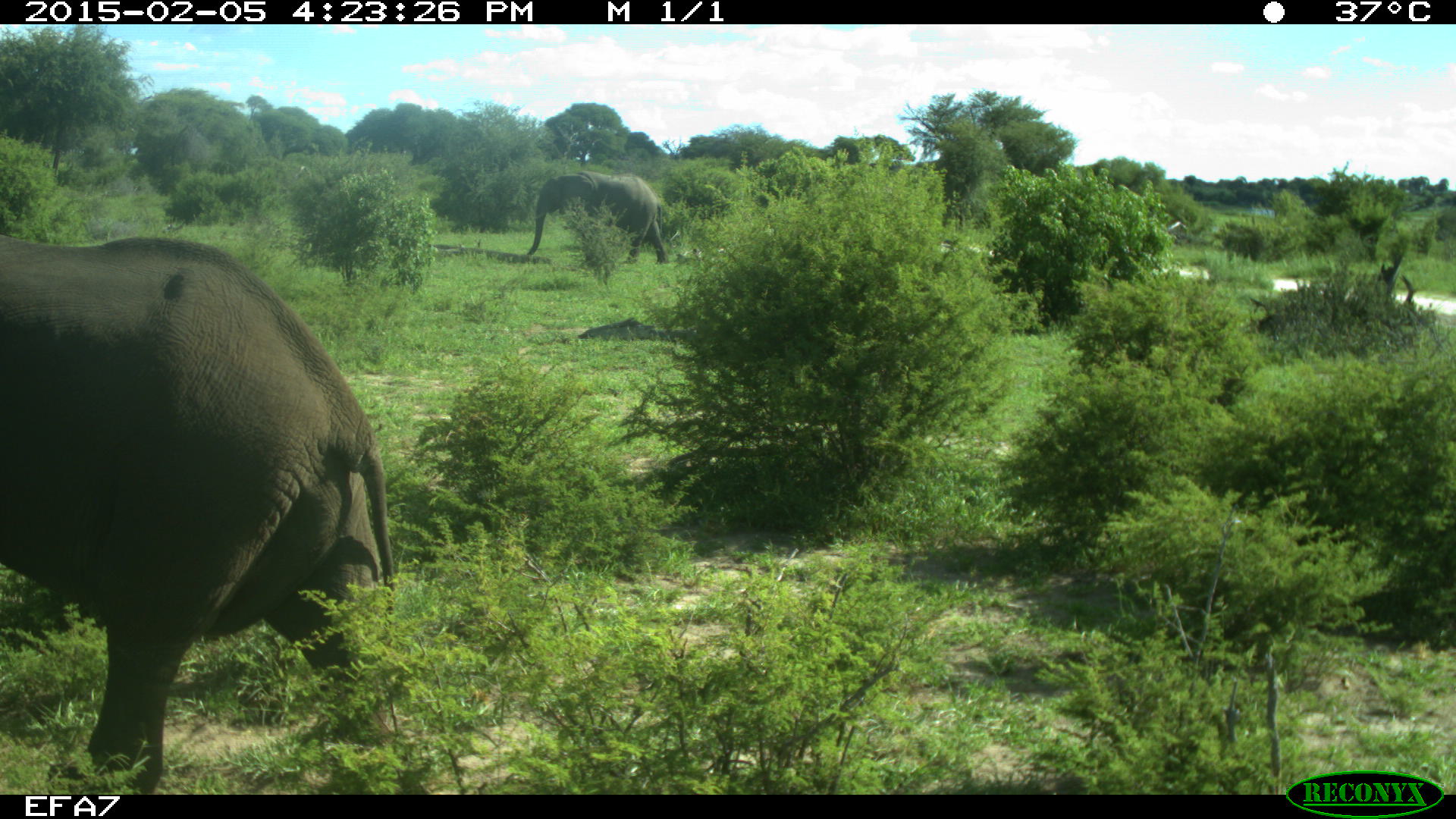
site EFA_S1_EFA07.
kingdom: Animalia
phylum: Chordata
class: Mammalia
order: Proboscidea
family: Elephantidae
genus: Loxodonta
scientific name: Loxodonta africana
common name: african bush elephant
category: elephant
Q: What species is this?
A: Elephant (african bush elephant) (Loxodonta africana).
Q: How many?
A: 2.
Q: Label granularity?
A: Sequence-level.